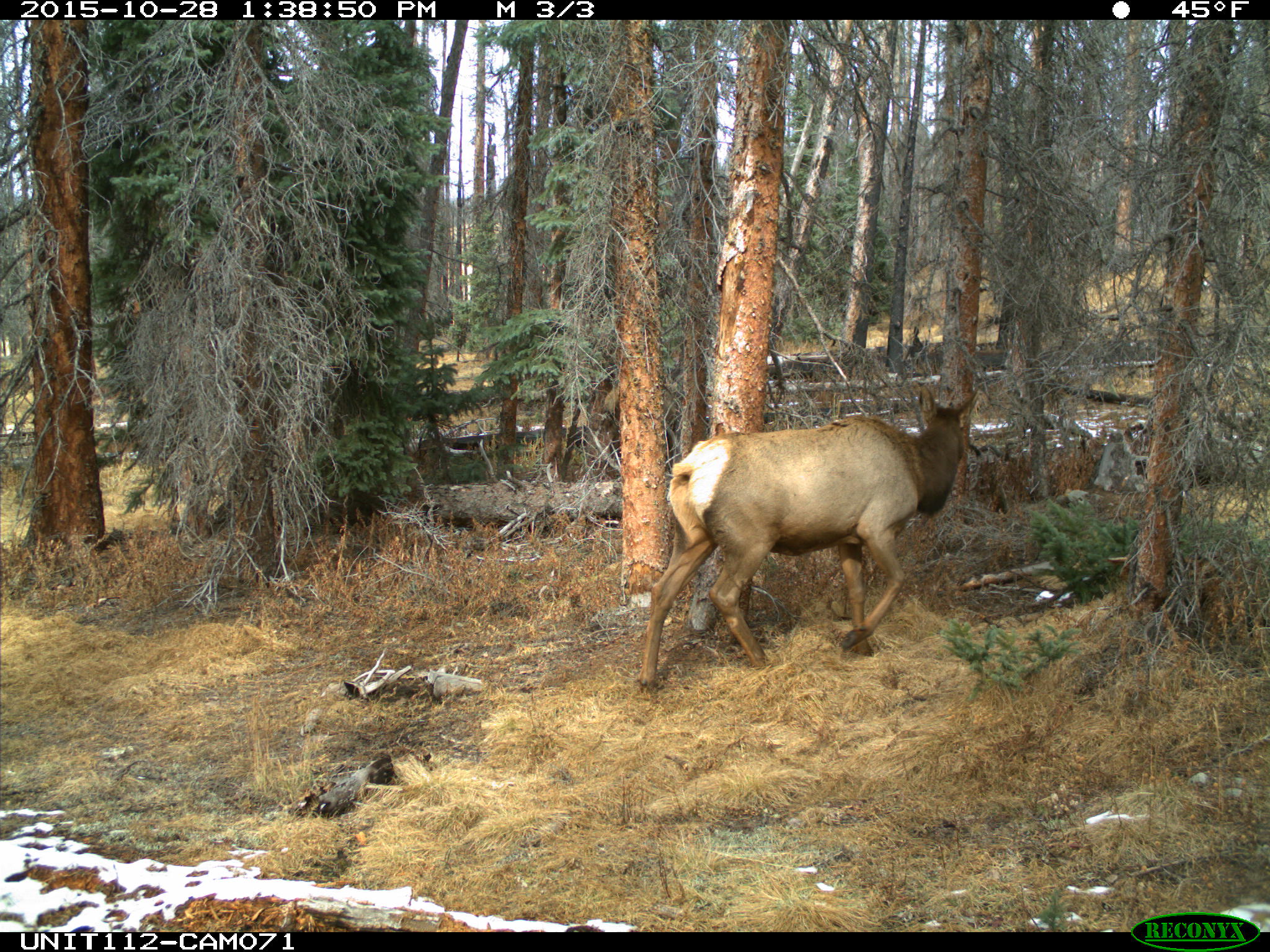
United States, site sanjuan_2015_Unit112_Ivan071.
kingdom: Animalia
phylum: Chordata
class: Mammalia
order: Artiodactyla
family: Cervidae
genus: Cervus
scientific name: Cervus elaphus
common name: red deer